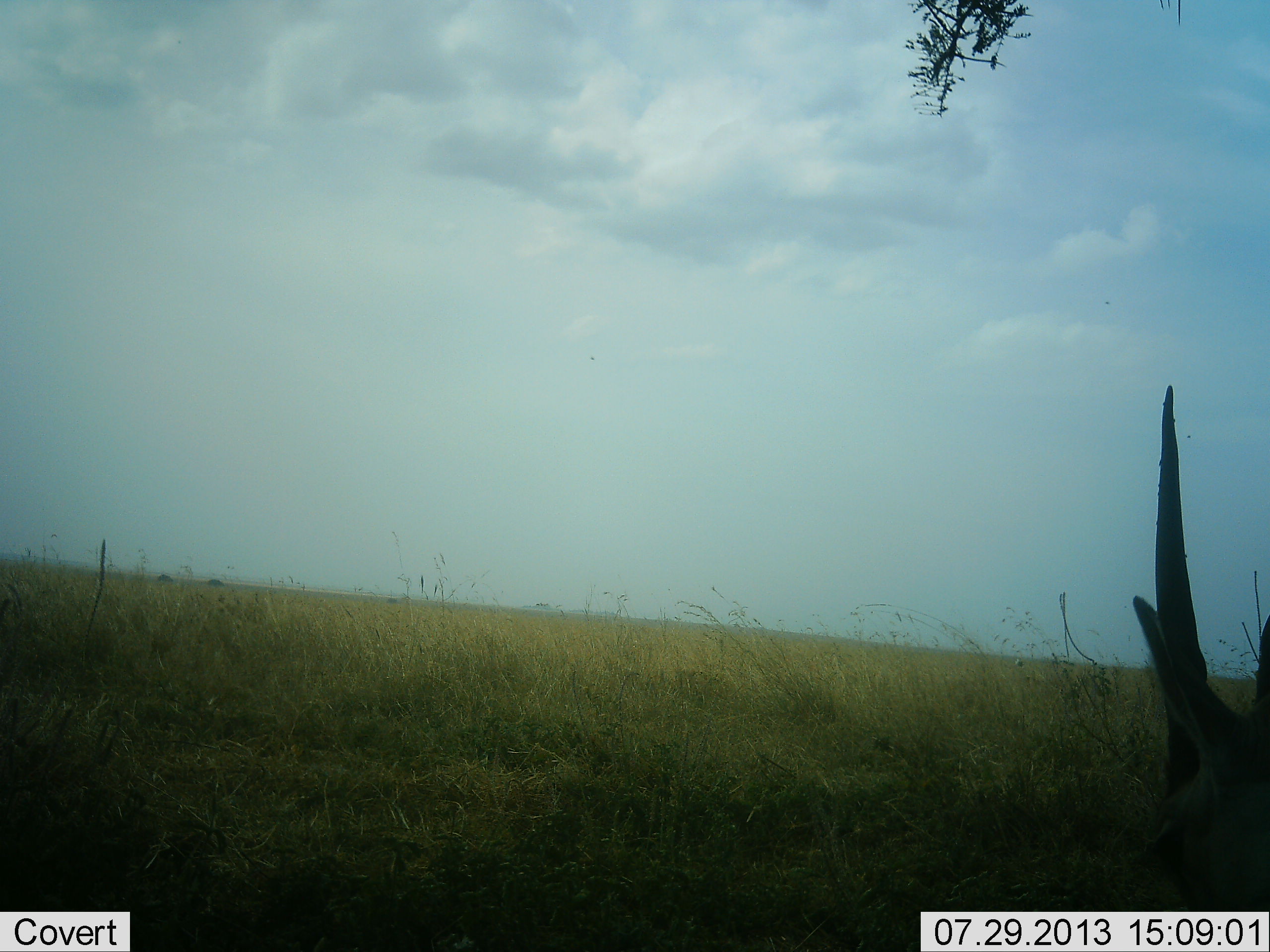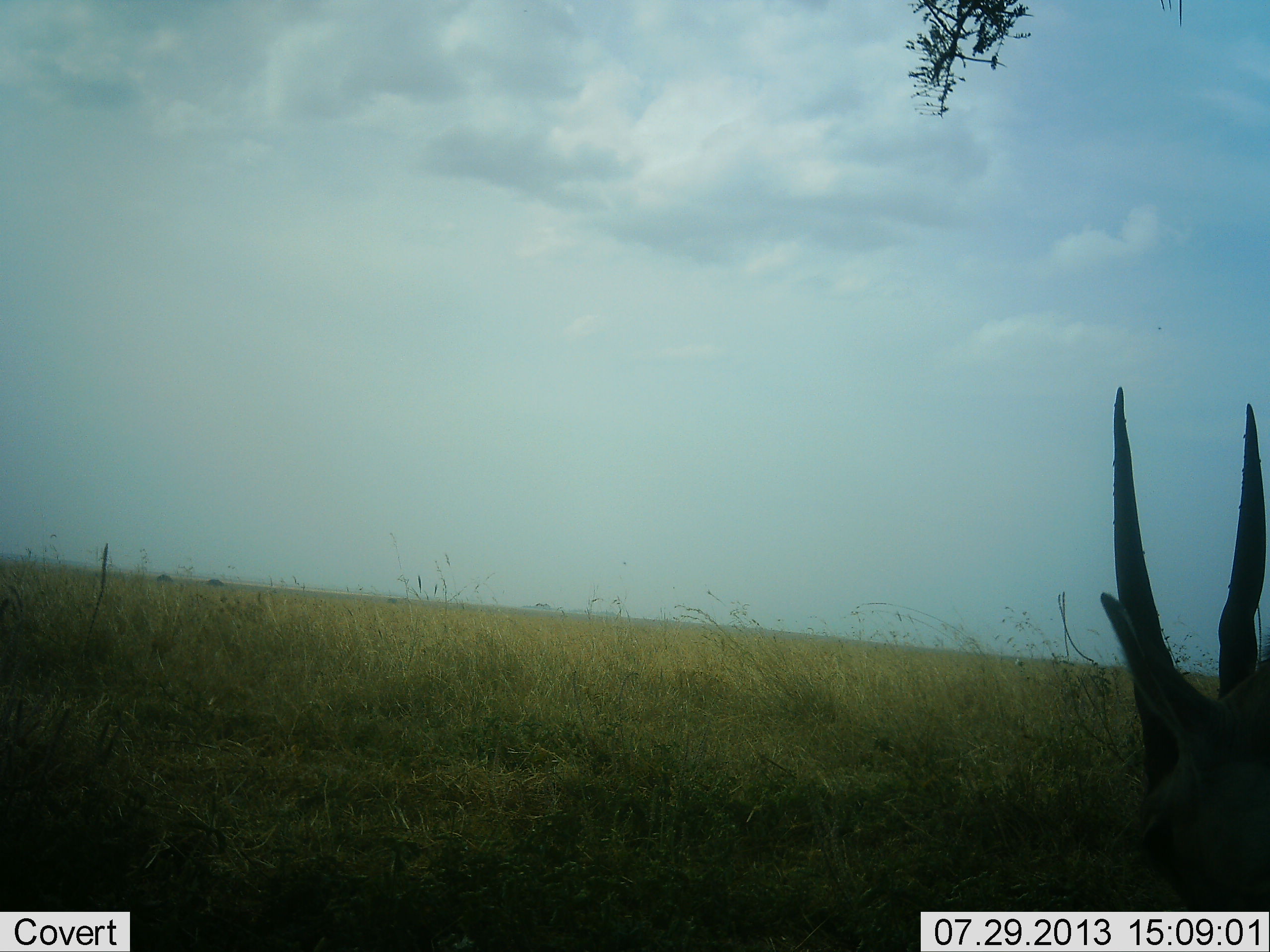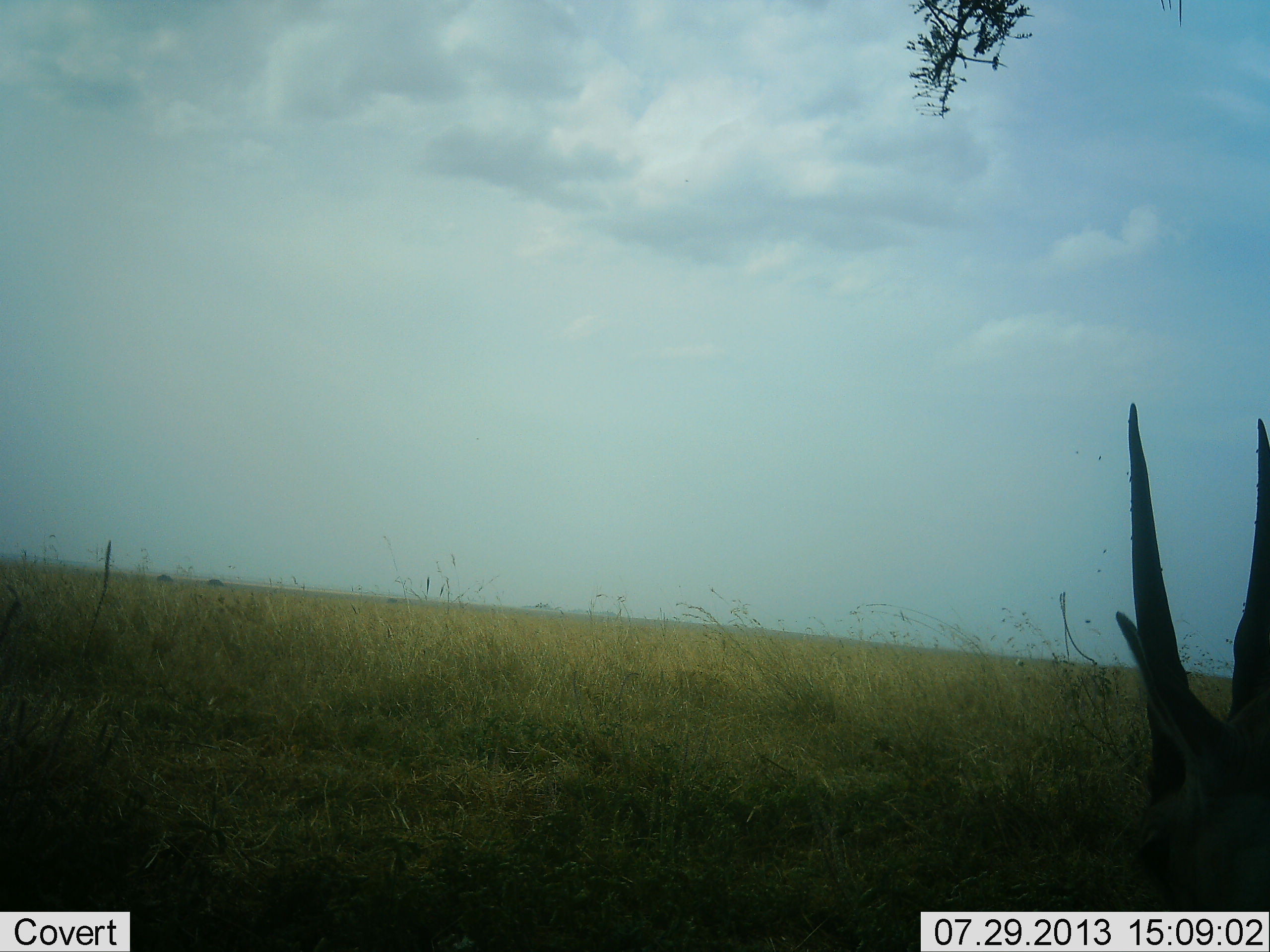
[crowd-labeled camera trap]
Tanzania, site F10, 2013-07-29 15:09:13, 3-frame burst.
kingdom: Animalia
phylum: Chordata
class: Mammalia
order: Artiodactyla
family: Bovidae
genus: Tragelaphus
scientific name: Tragelaphus oryx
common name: eland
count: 1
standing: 40%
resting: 27%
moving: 0%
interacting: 0%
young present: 0%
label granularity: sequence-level